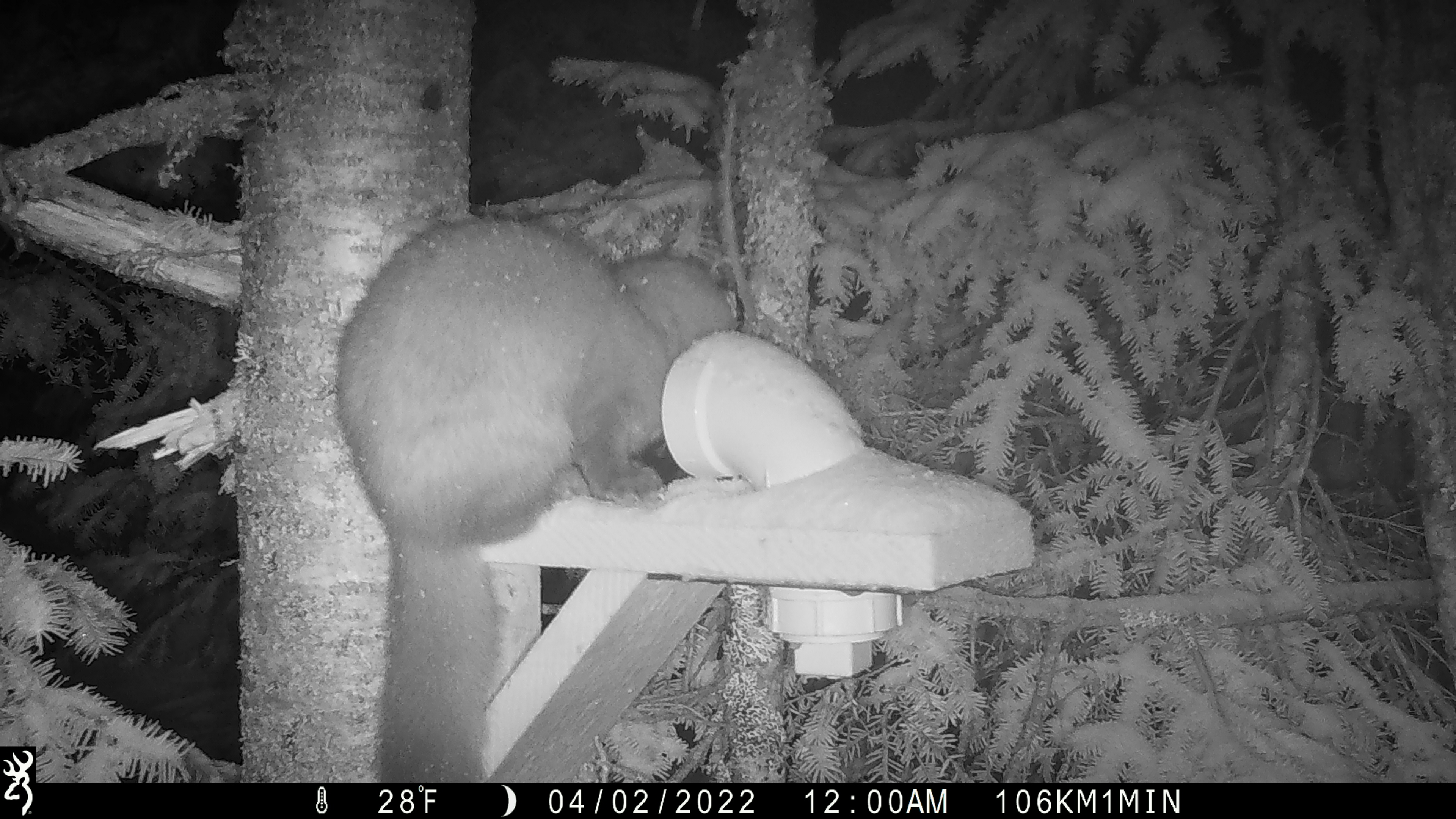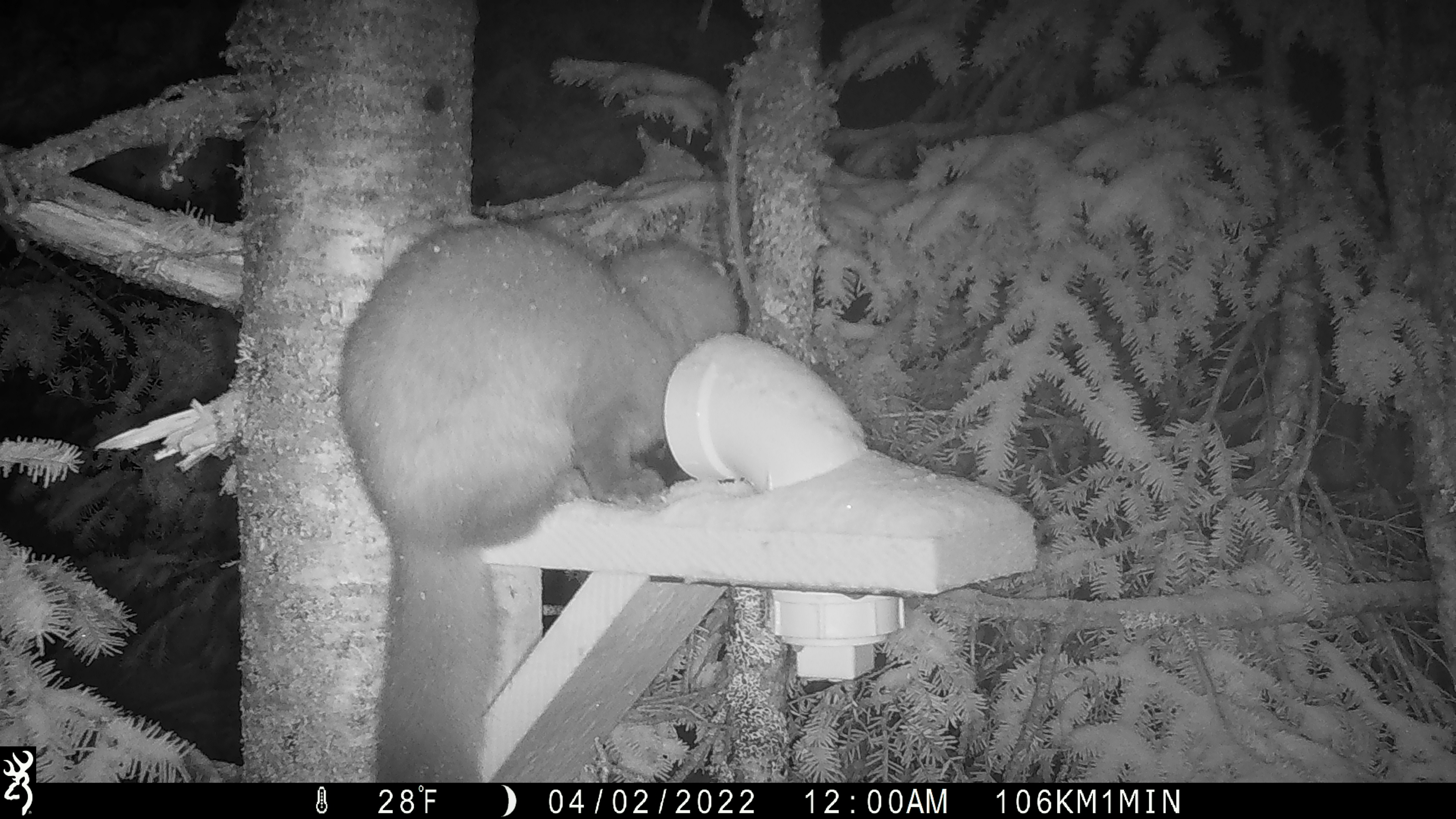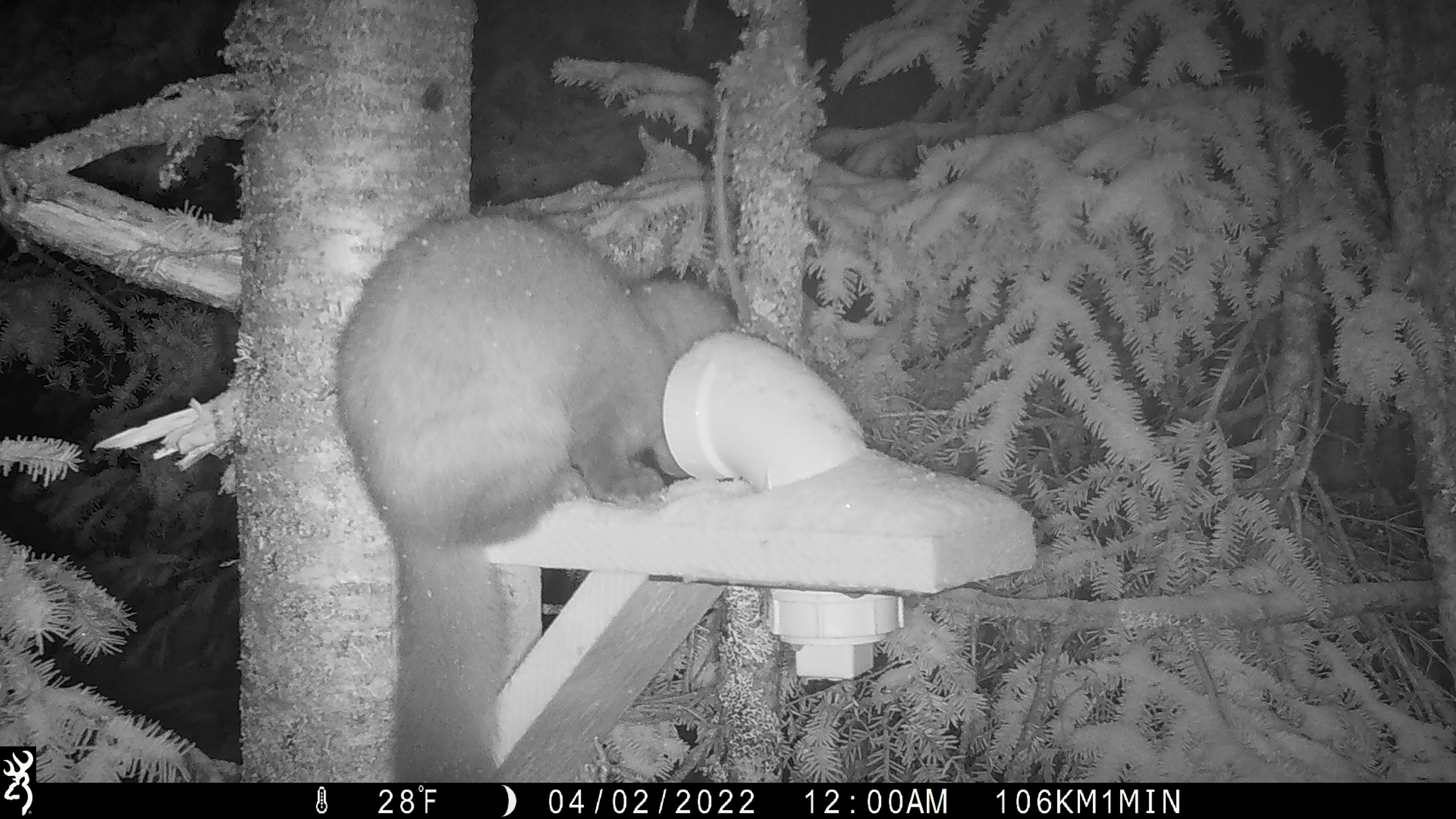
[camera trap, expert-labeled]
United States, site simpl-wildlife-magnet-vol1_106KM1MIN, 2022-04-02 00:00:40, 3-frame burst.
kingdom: Animalia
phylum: Chordata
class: Mammalia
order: Carnivora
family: Mustelidae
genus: Martes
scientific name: Martes americana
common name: american marten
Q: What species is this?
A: American marten (Martes americana).